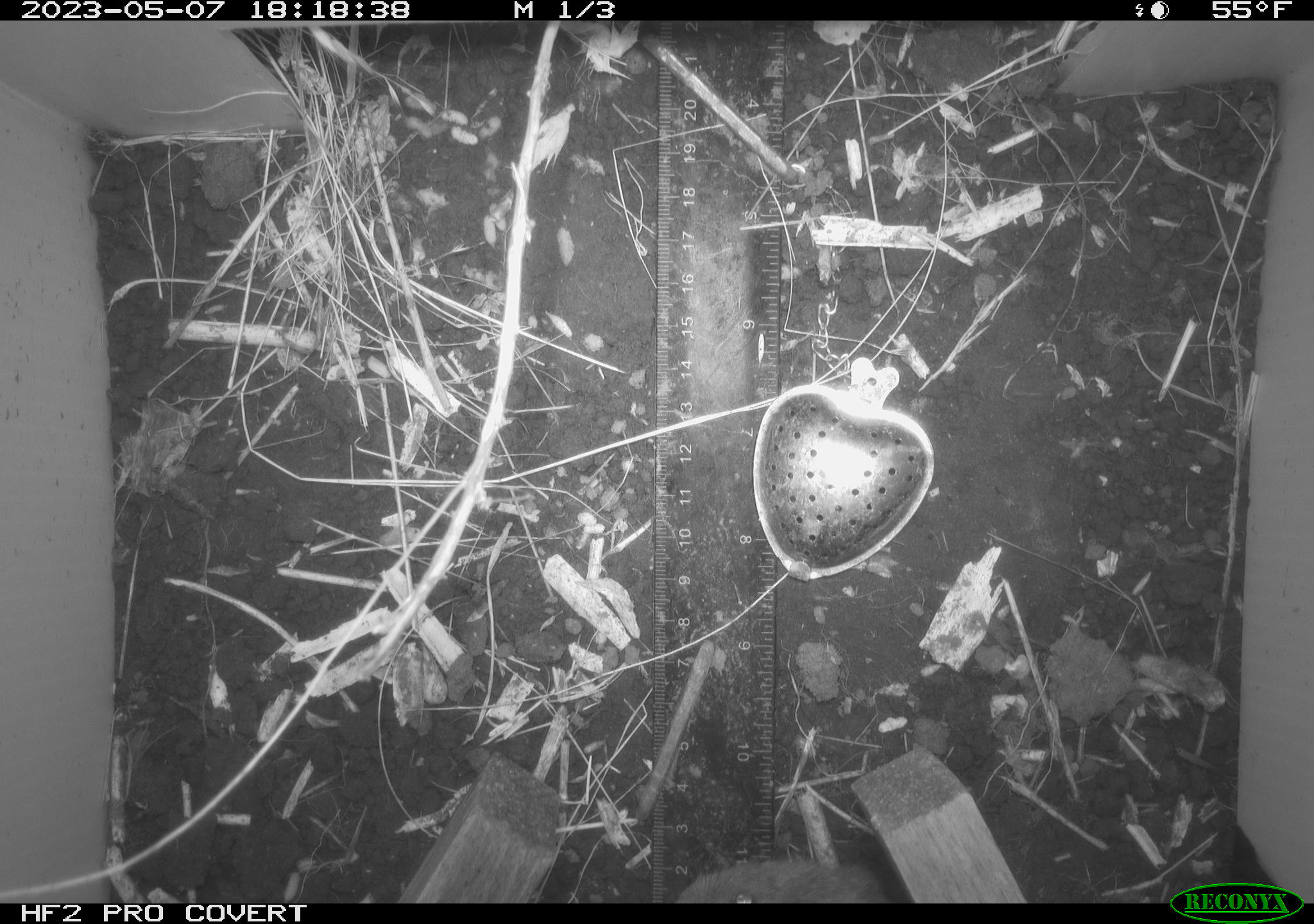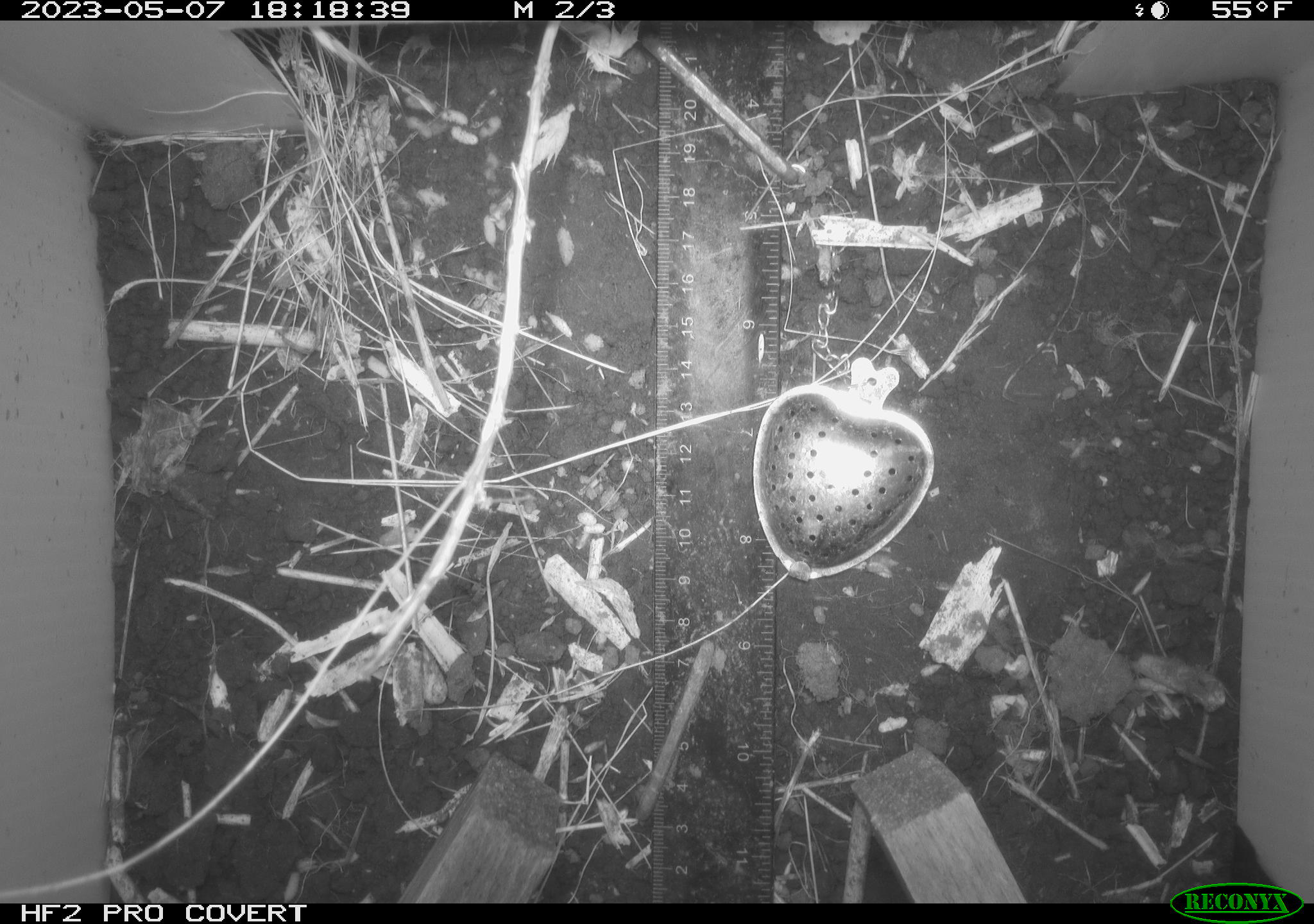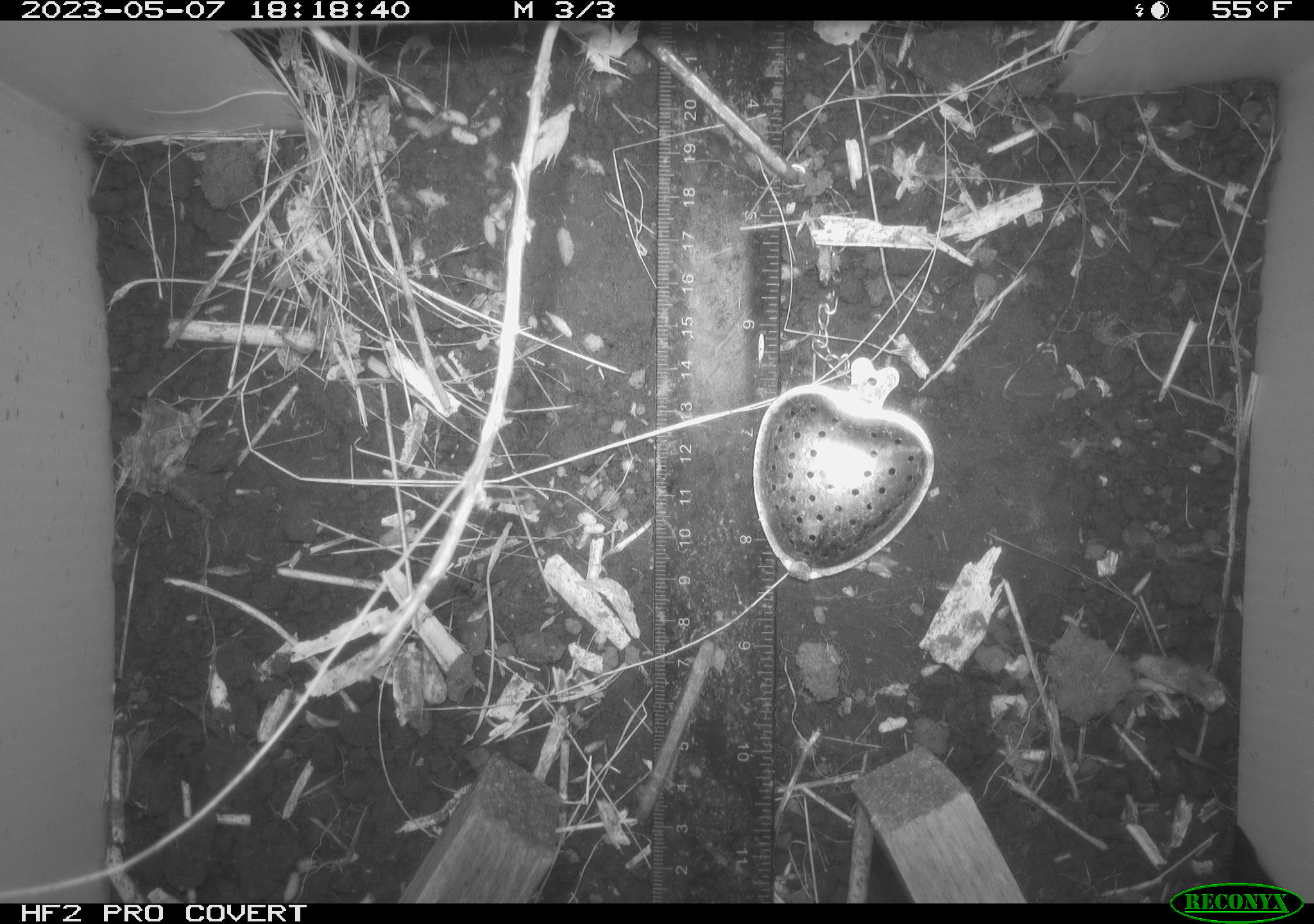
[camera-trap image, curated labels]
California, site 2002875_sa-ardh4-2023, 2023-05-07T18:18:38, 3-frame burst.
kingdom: Animalia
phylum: Chordata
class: Mammalia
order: Rodentia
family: Cricetidae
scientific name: Arvicolinae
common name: voles, lemmings, and muskrats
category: arvicolinae subfamily